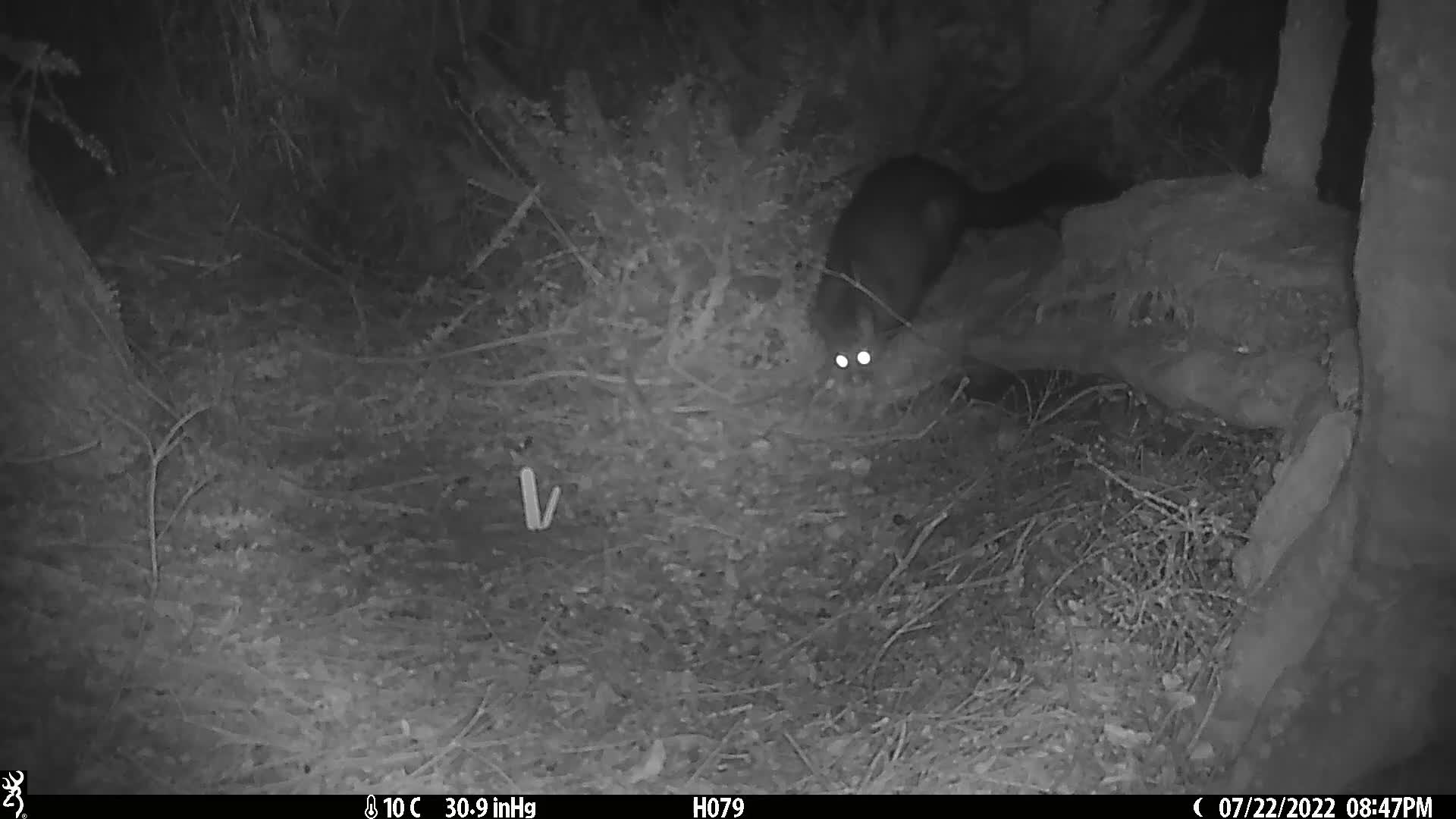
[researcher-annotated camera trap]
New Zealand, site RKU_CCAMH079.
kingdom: Animalia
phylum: Chordata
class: Mammalia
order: Diprotodontia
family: Phalangeridae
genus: Trichosurus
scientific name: Trichosurus vulpecula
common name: common brushtail possum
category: possum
Possum (common brushtail possum) (Trichosurus vulpecula).